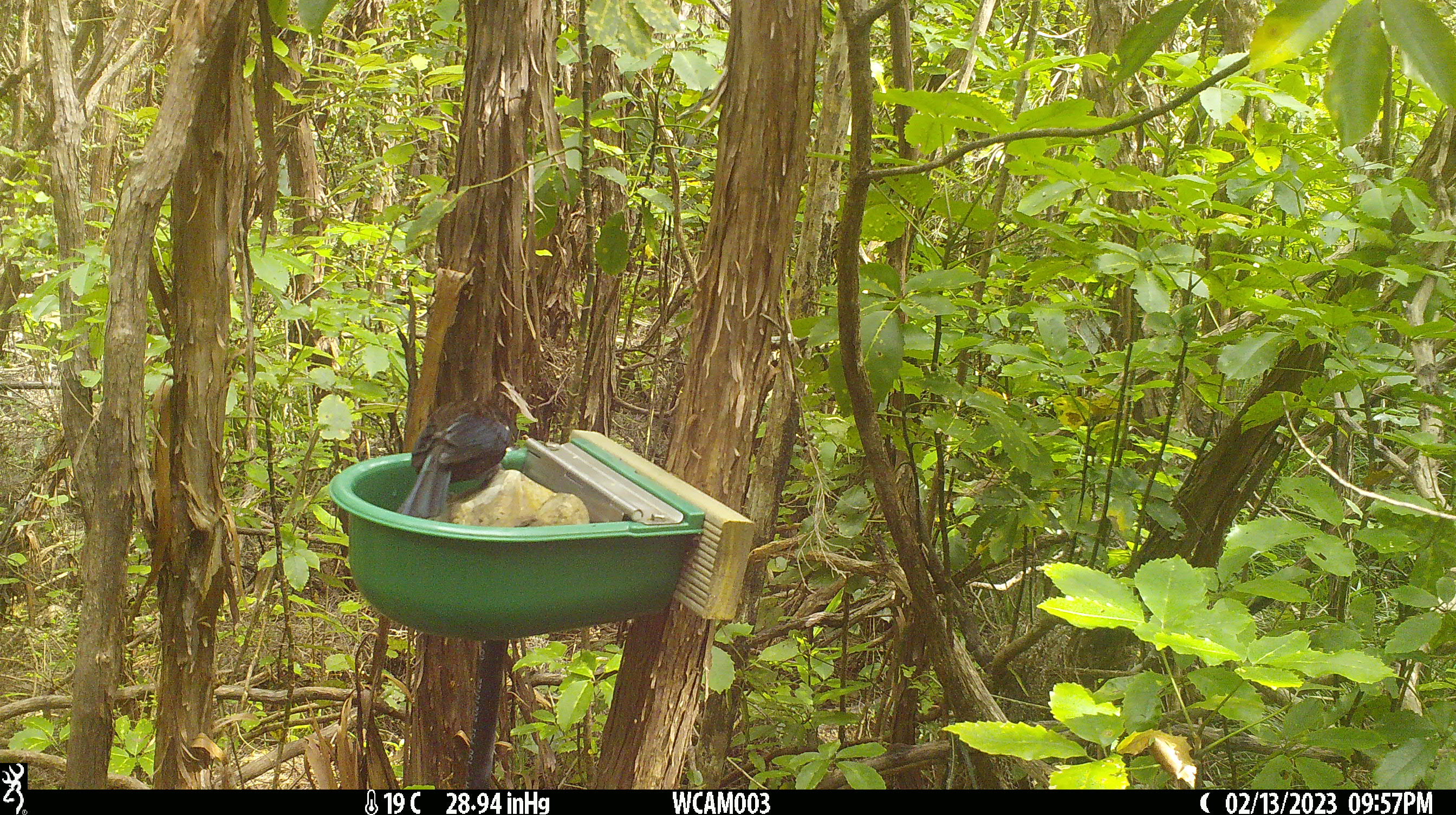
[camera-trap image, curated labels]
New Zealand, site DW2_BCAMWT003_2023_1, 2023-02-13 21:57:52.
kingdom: Animalia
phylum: Chordata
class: Aves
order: Passeriformes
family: Meliphagidae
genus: Prosthemadera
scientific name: Prosthemadera novaeseelandiae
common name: tui